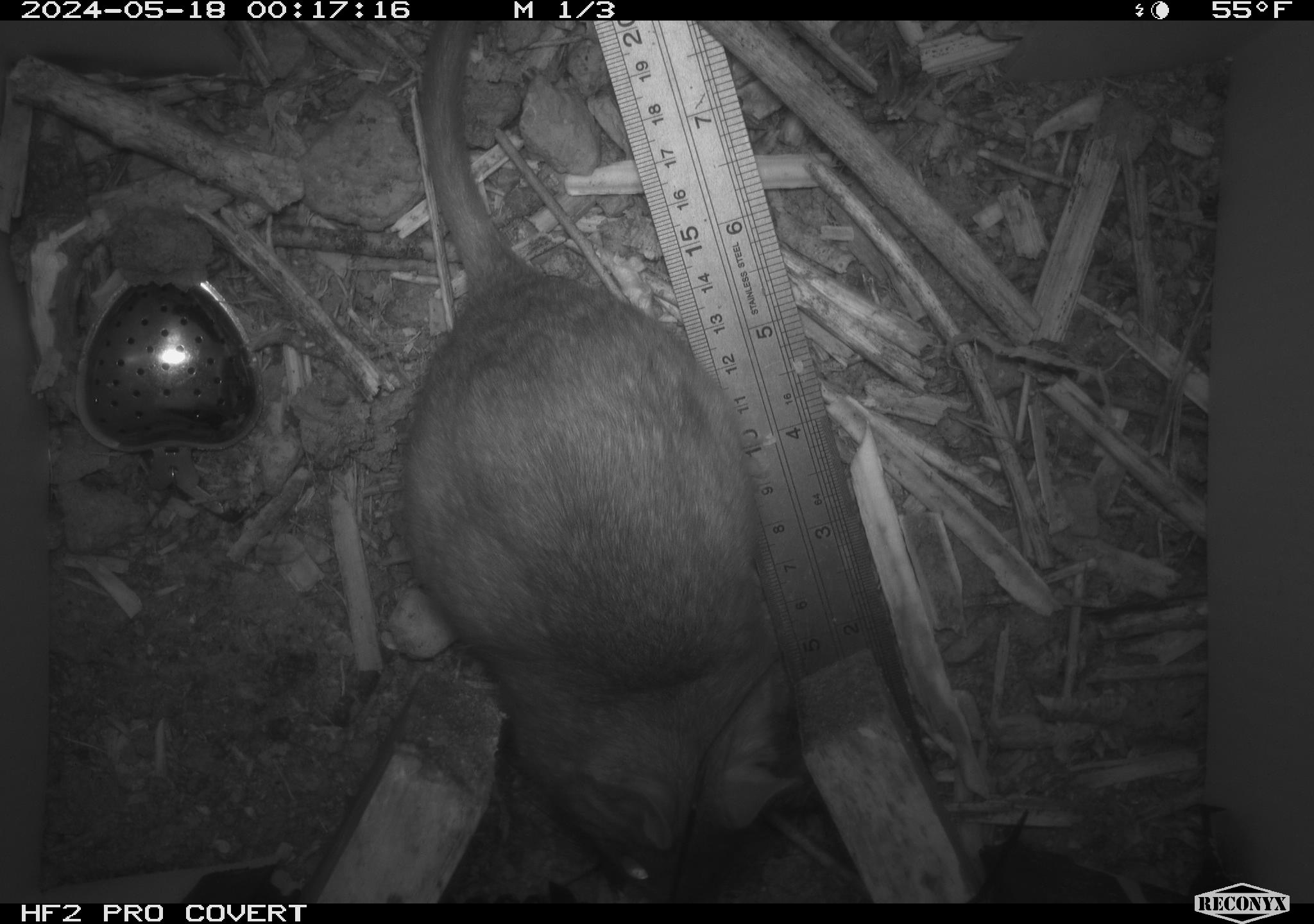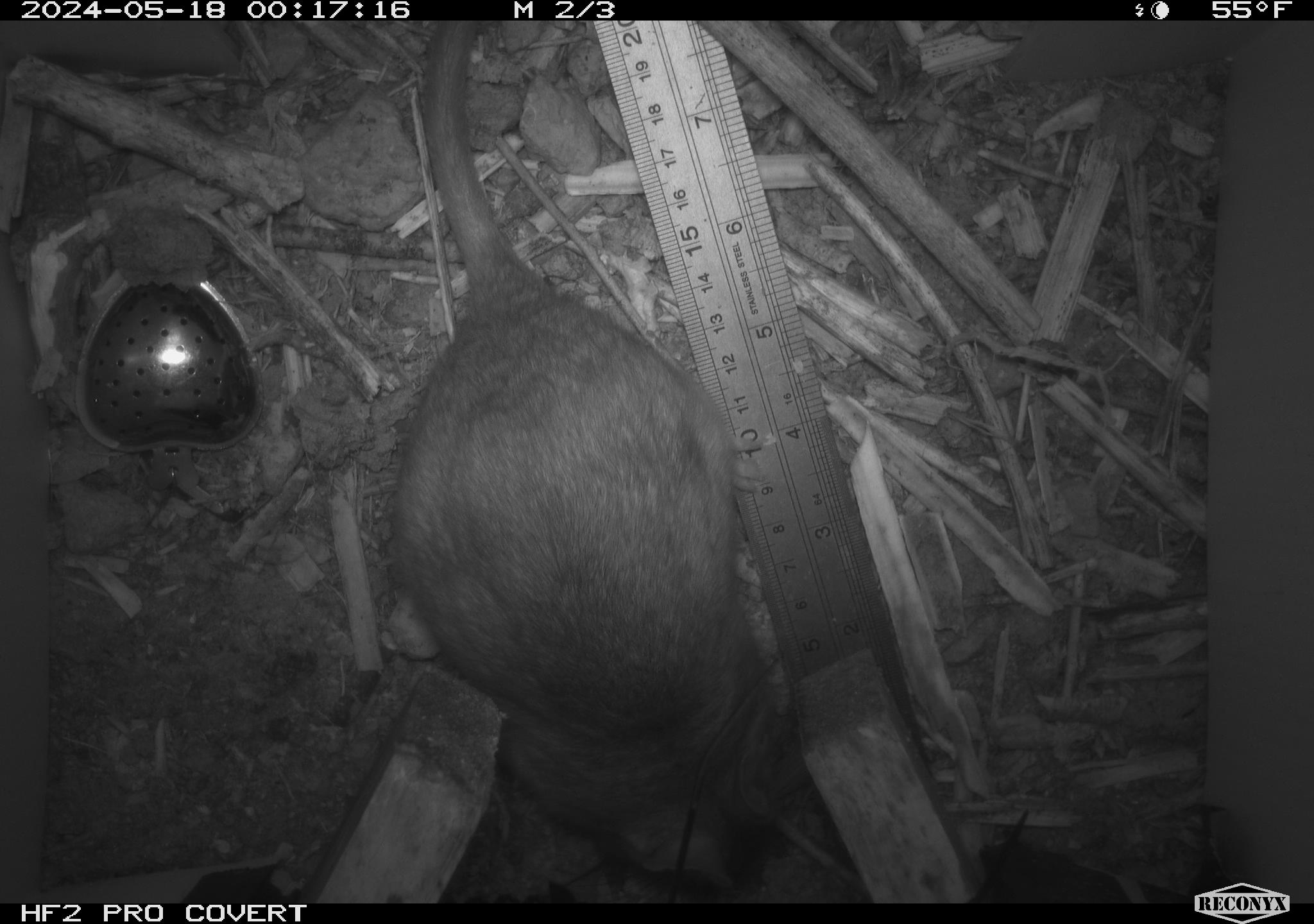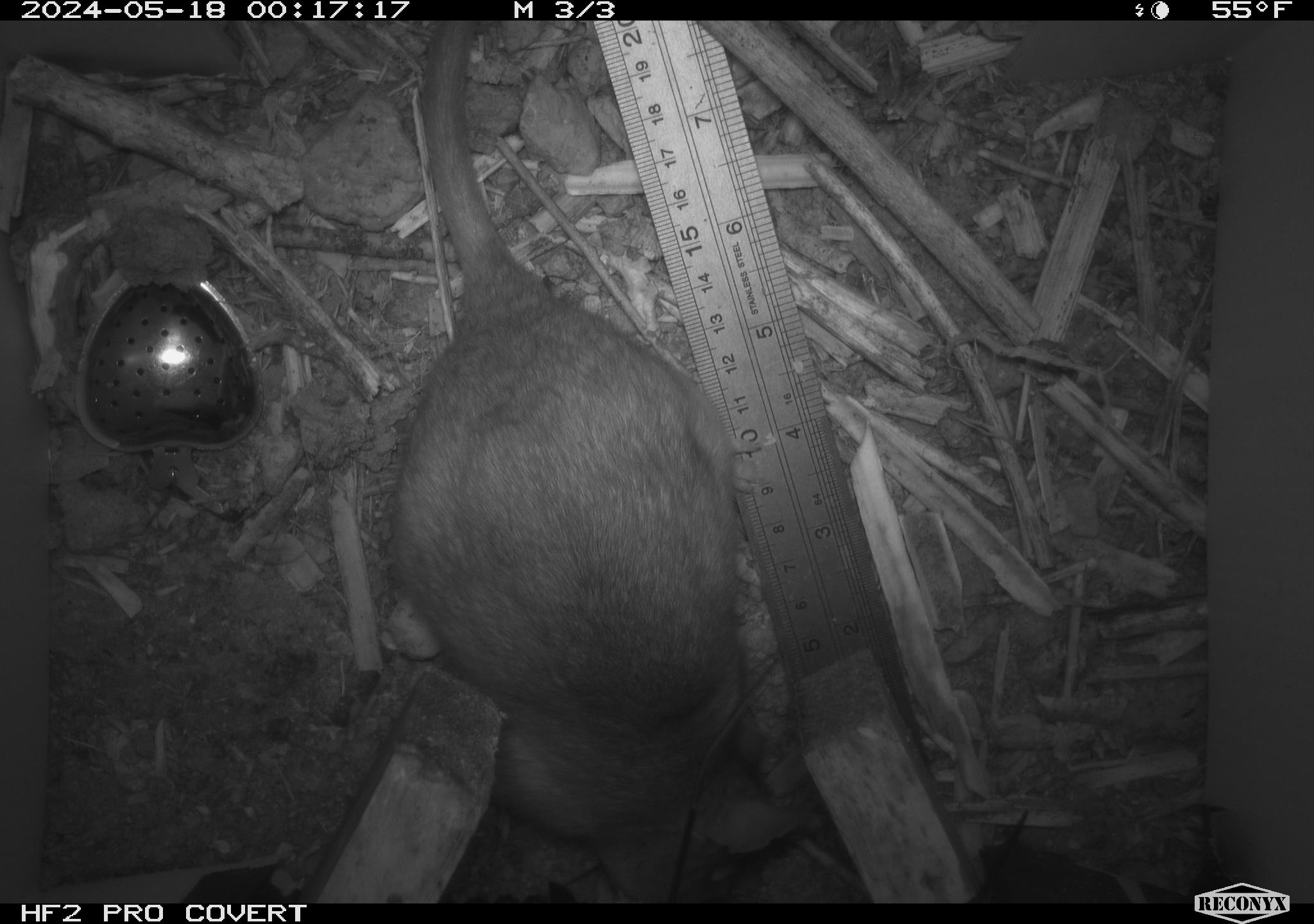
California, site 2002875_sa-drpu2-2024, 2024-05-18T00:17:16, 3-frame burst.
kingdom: Animalia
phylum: Chordata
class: Mammalia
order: Rodentia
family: Cricetidae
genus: Neotoma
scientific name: Neotoma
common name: pack rat or woodrat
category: neotoma species